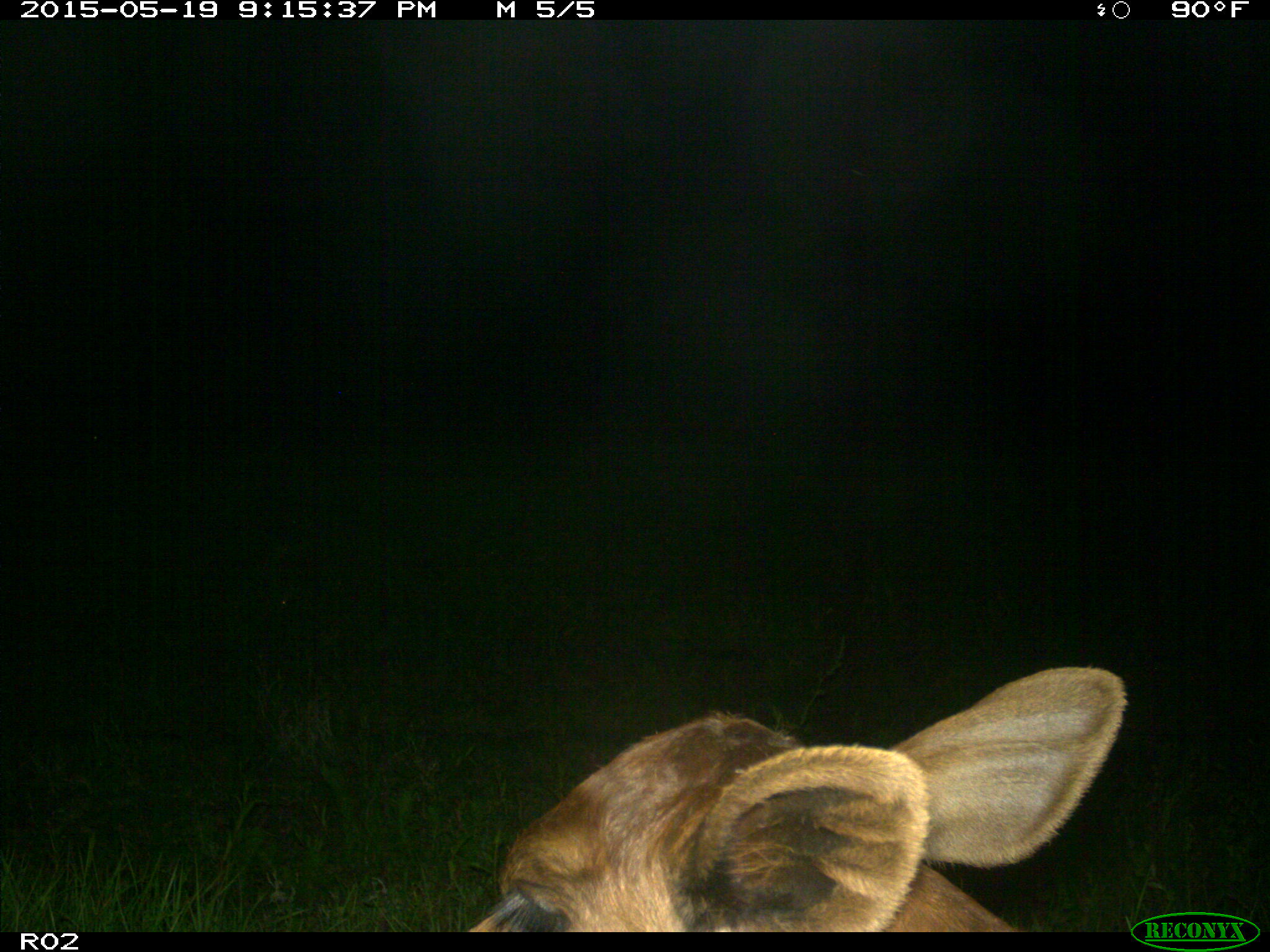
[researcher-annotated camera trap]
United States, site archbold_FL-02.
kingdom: Animalia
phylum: Chordata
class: Mammalia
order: Artiodactyla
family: Bovidae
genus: Bos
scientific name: Bos taurus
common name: domestic cow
Bos taurus (domestic cow).